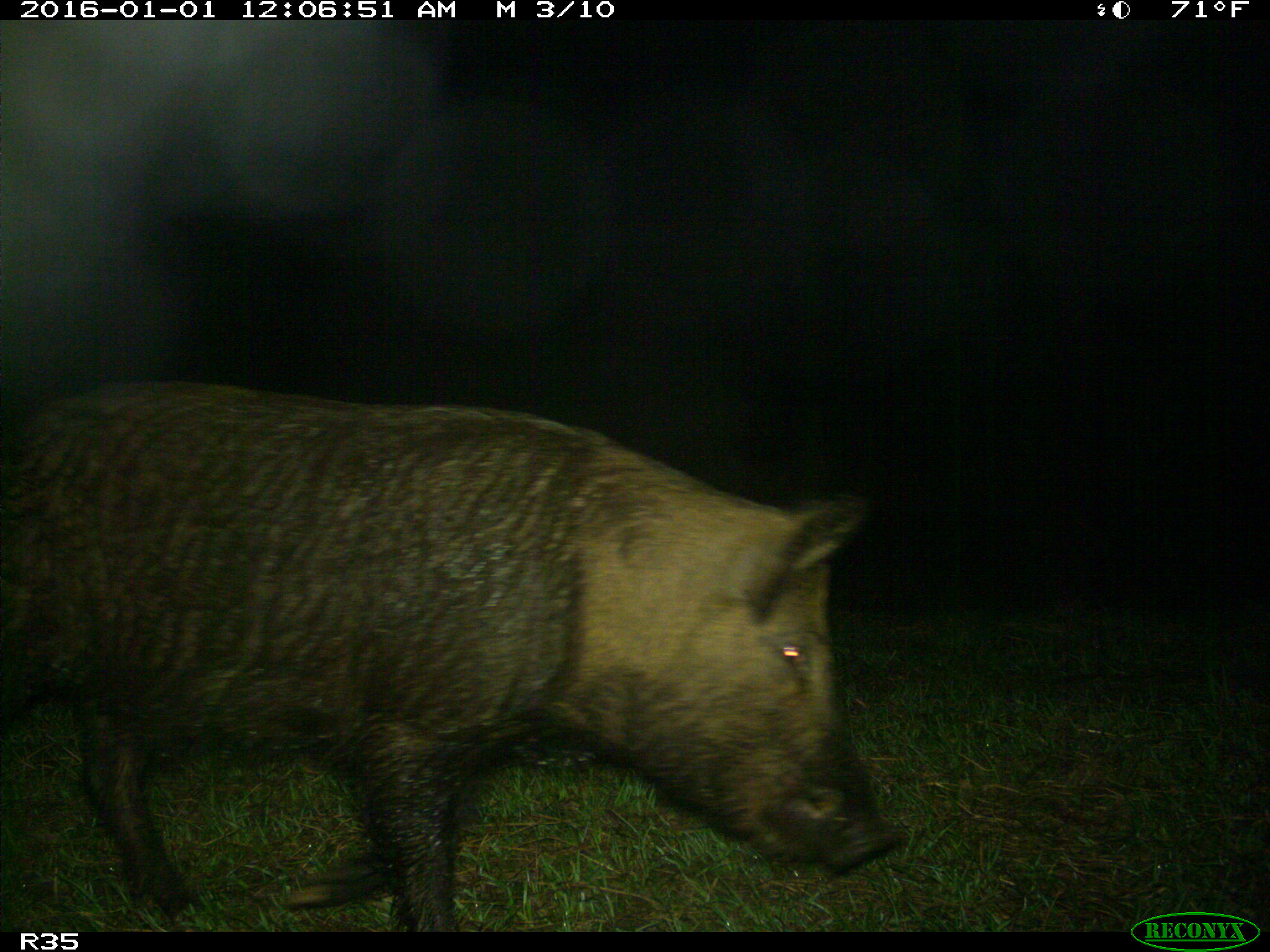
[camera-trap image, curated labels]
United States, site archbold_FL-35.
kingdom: Animalia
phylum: Chordata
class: Mammalia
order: Artiodactyla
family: Suidae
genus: Sus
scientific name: Sus scrofa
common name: wild boar